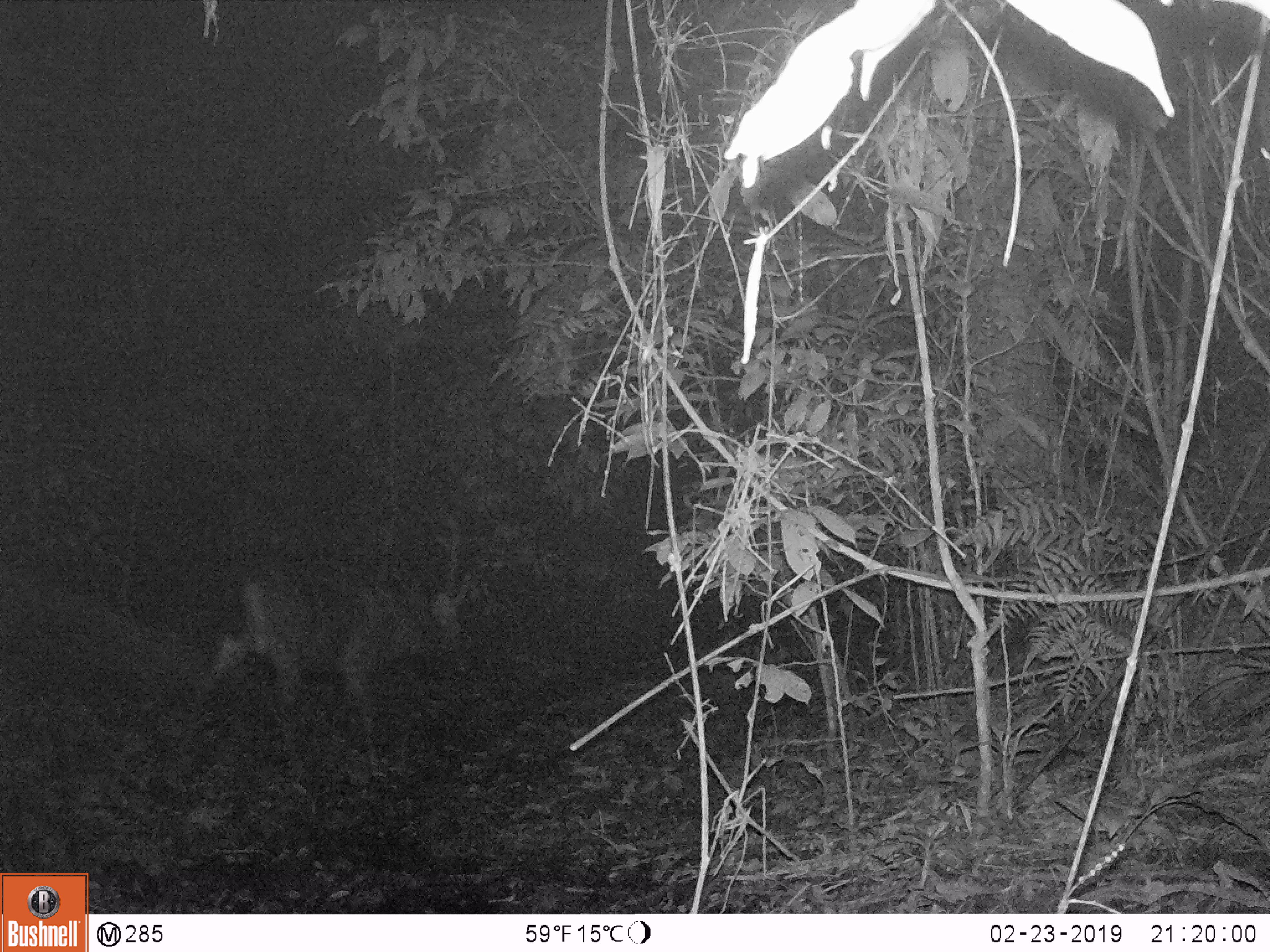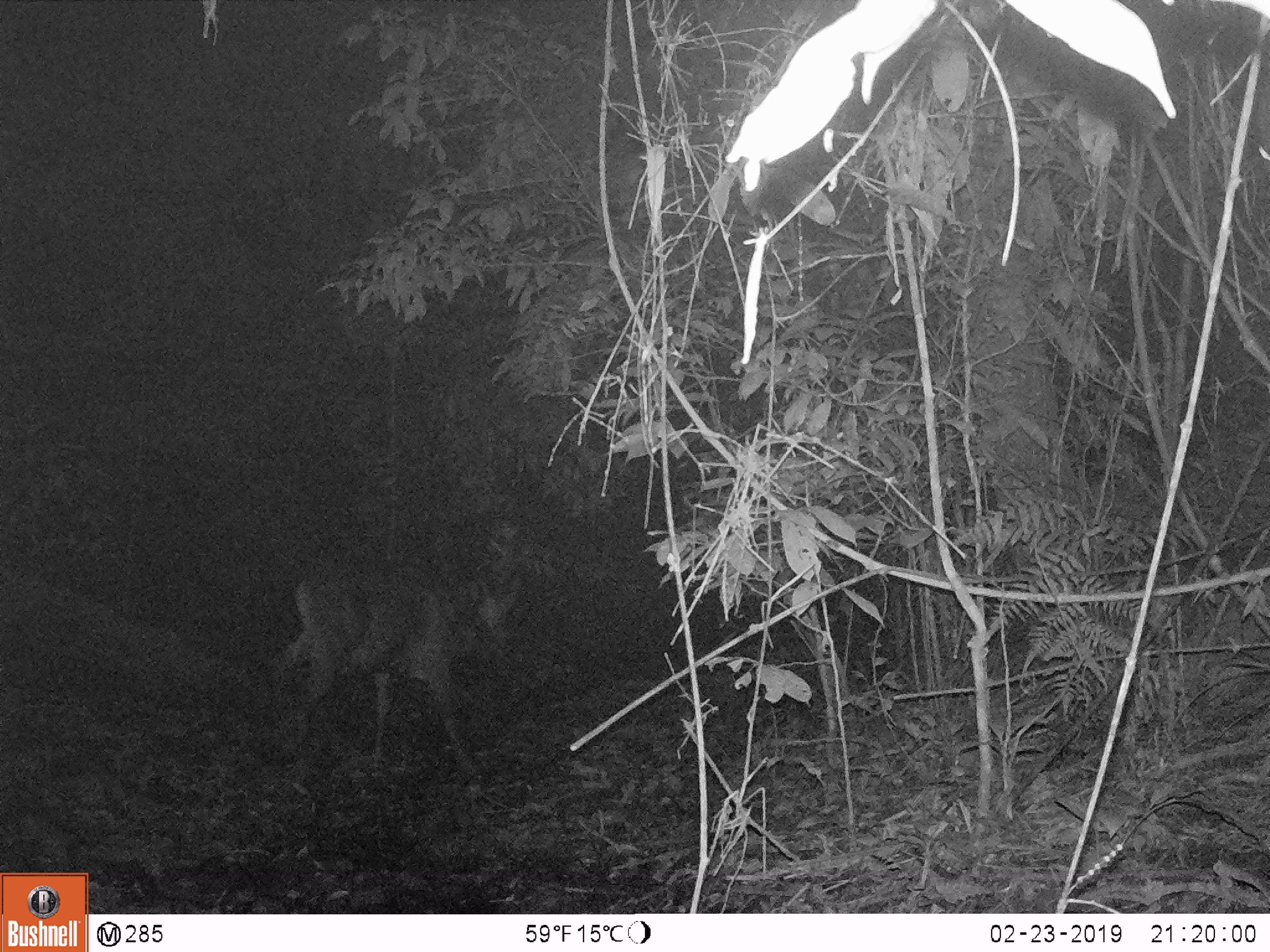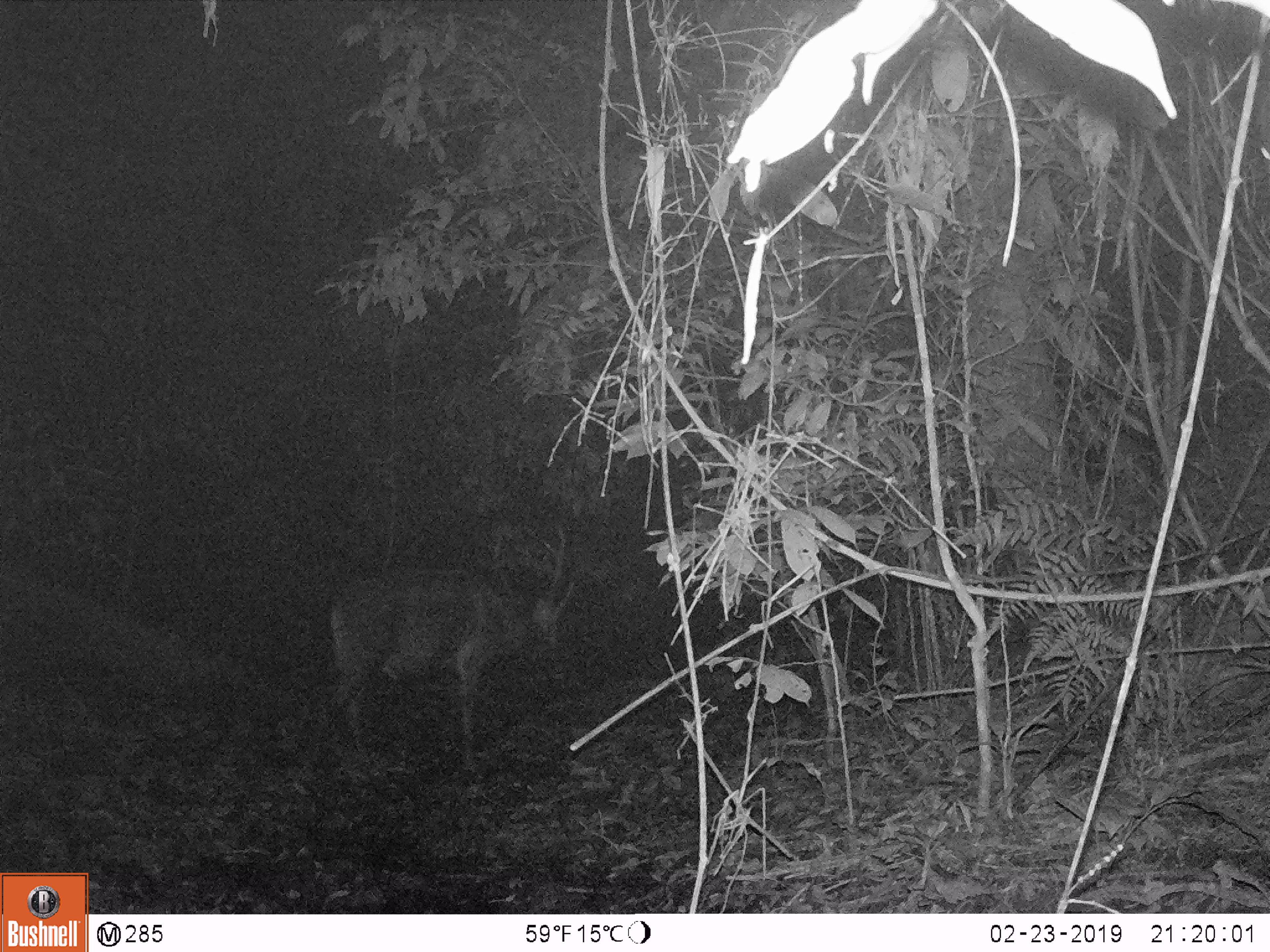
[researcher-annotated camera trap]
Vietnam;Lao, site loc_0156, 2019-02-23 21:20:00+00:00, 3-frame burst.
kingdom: Animalia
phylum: Chordata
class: Mammalia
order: Artiodactyla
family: Cervidae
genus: Rusa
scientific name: Rusa unicolor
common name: sambar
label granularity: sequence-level